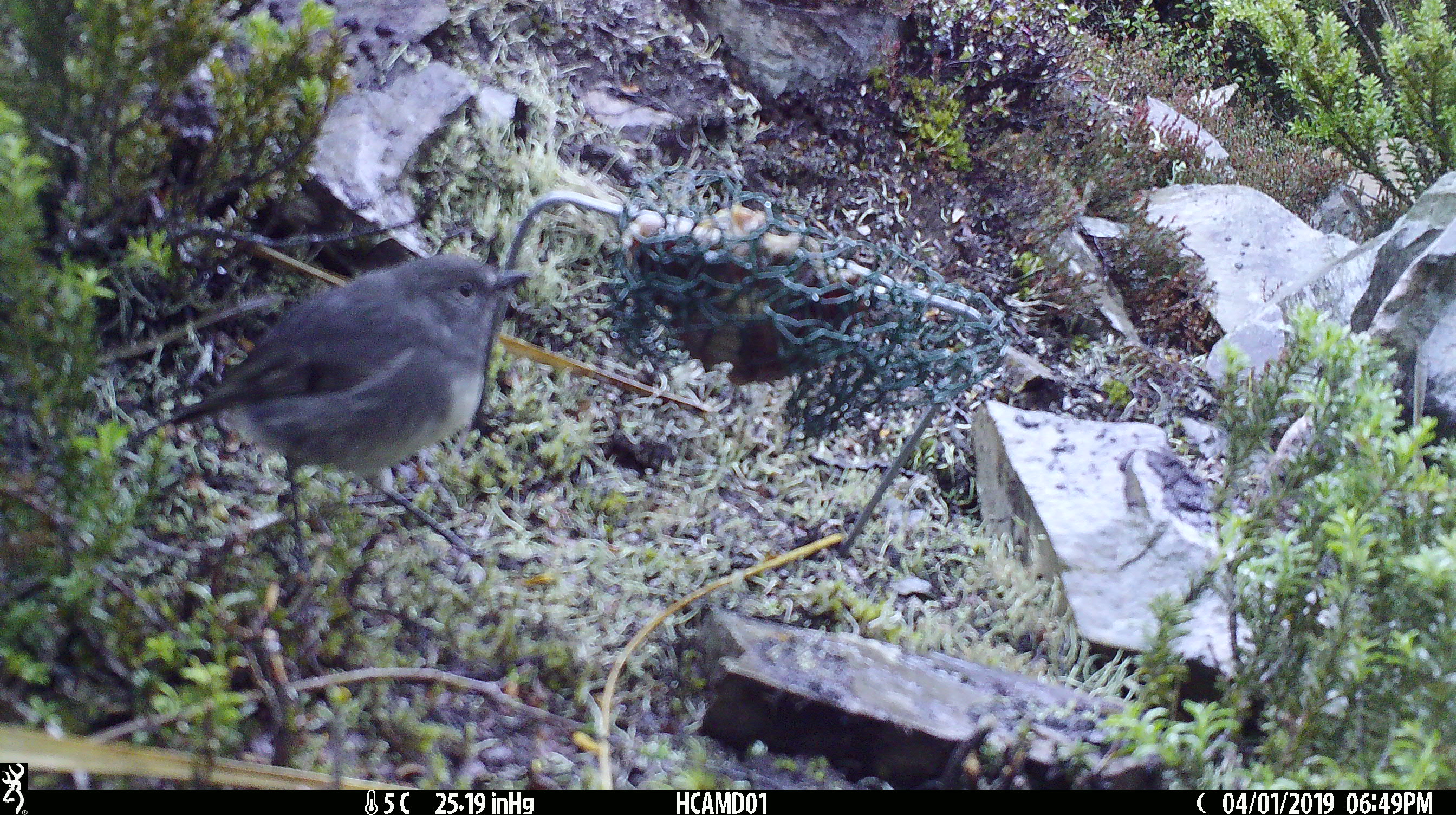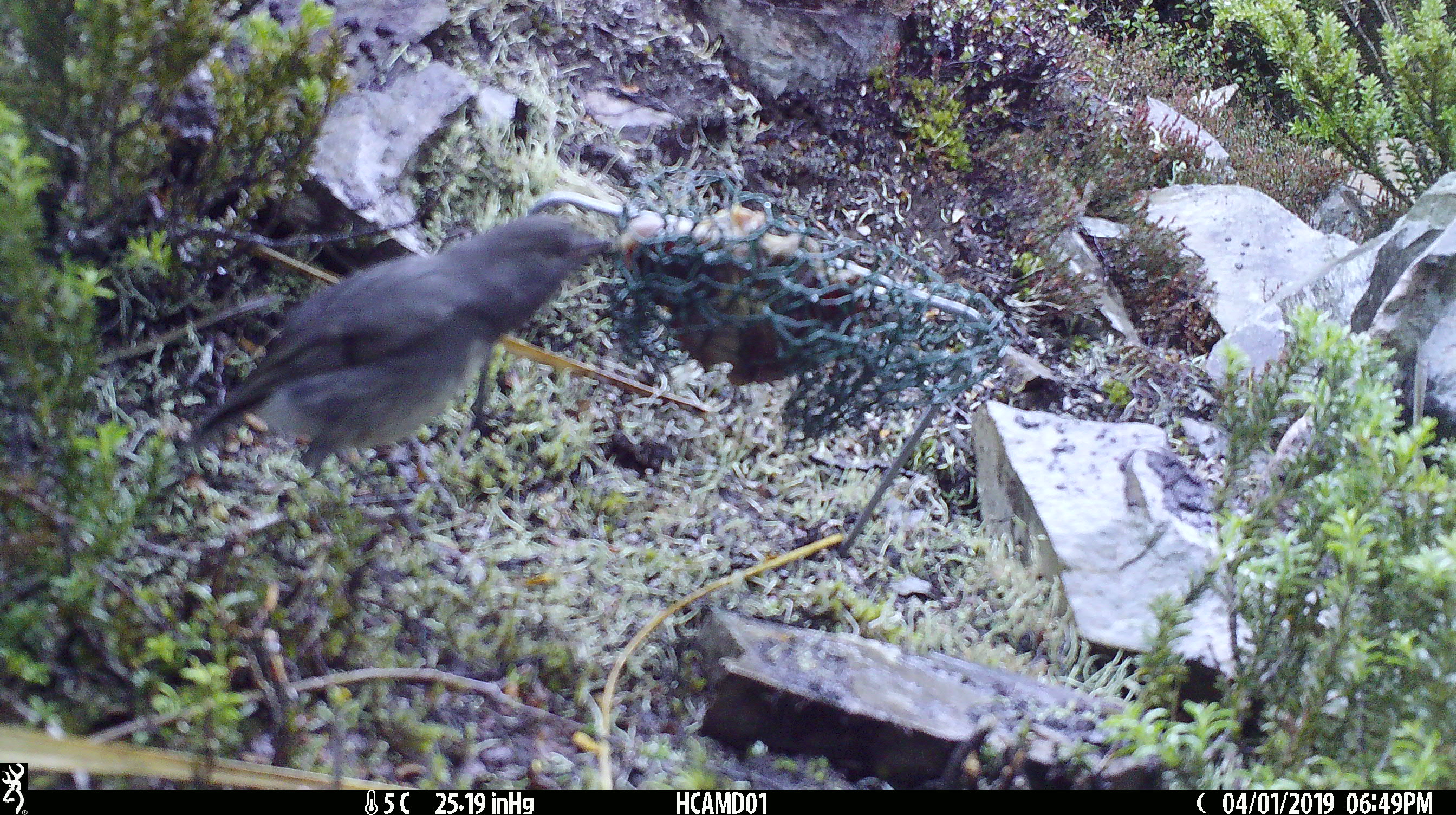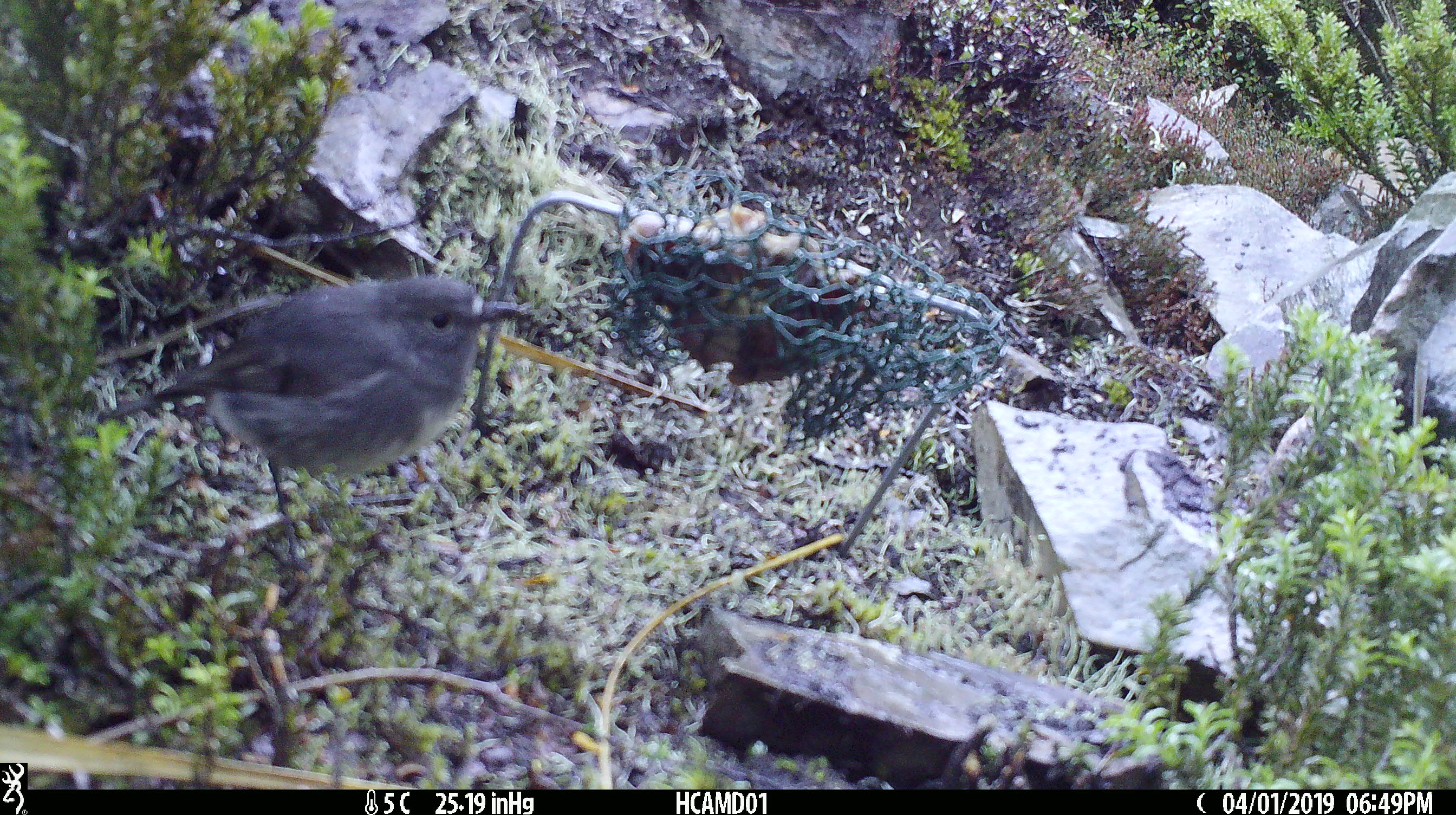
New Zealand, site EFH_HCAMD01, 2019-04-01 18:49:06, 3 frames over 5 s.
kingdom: Animalia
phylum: Chordata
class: Aves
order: Passeriformes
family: Petroicidae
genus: Petroica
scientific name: Petroica australis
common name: new zealand robin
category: robin